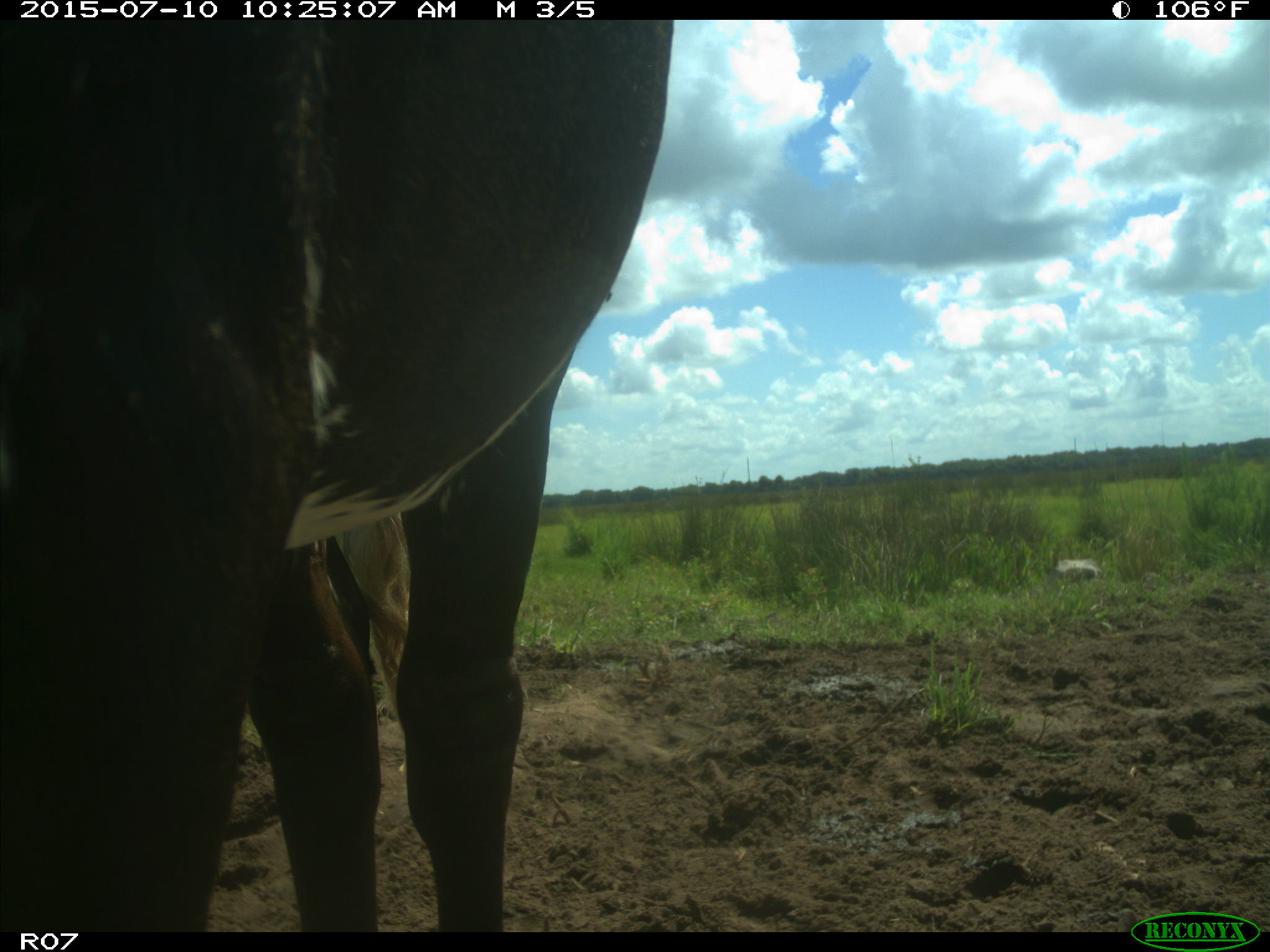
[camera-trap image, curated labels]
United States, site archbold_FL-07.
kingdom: Animalia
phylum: Chordata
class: Mammalia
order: Artiodactyla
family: Bovidae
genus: Bos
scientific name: Bos taurus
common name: domestic cow